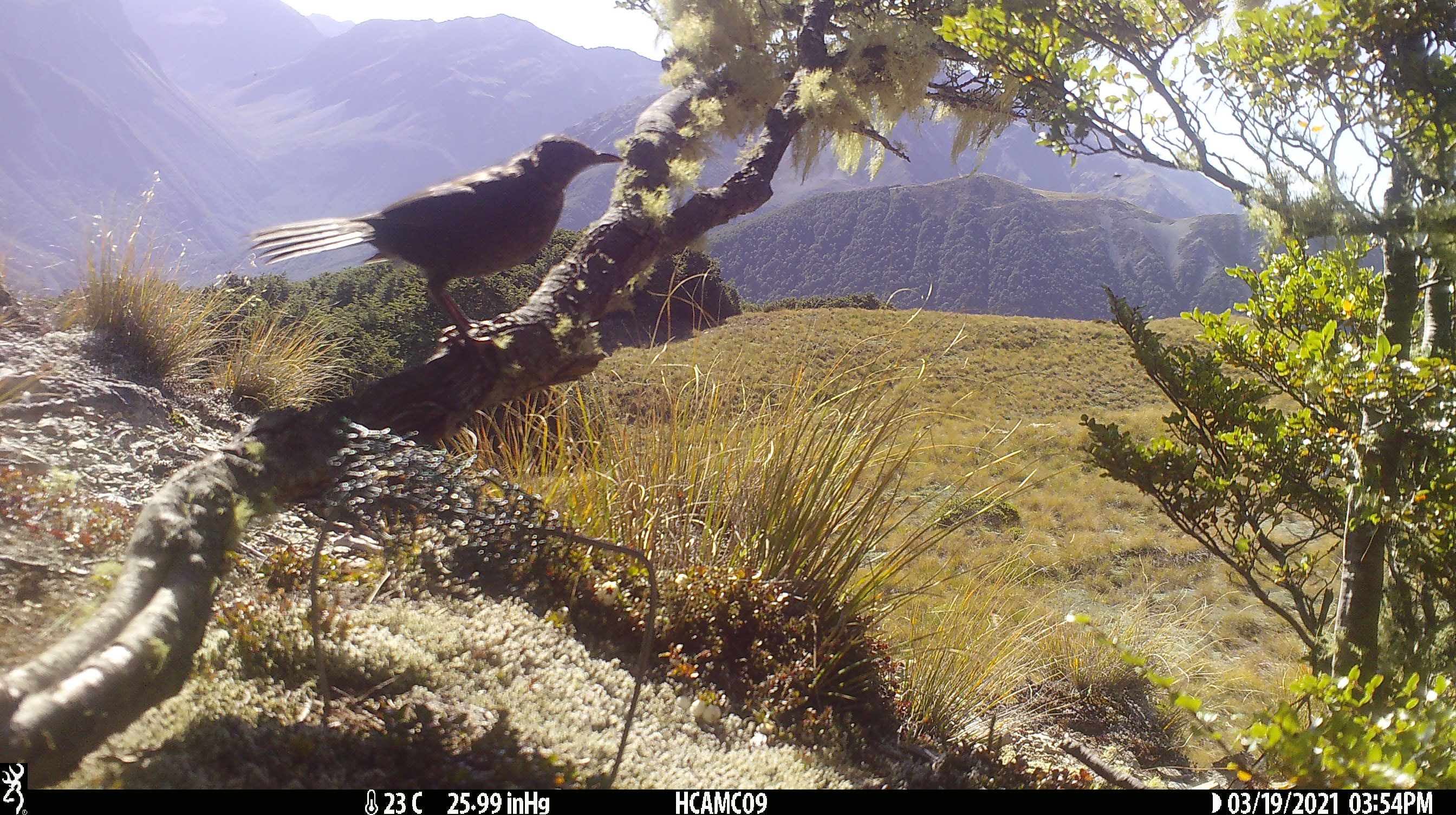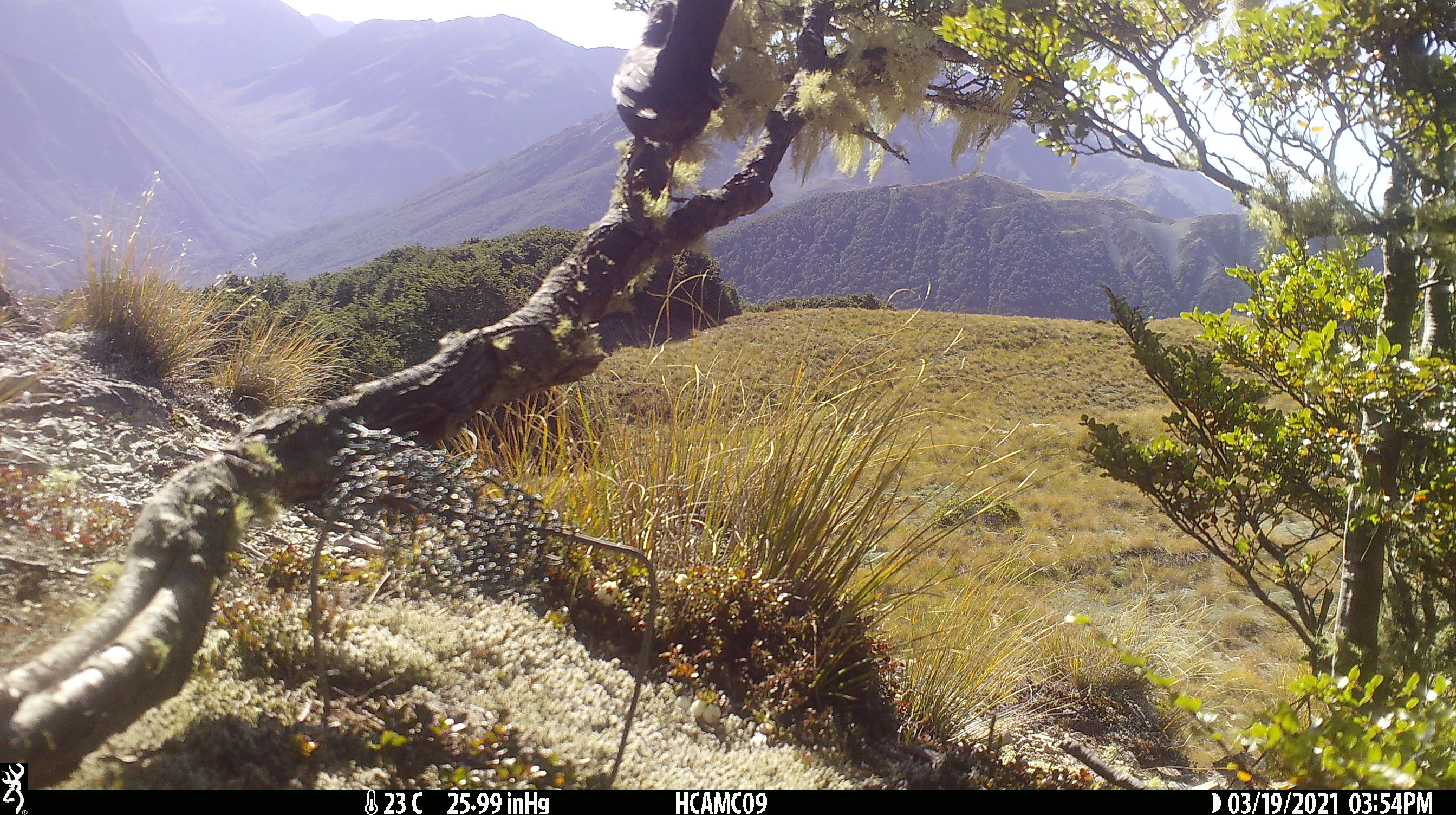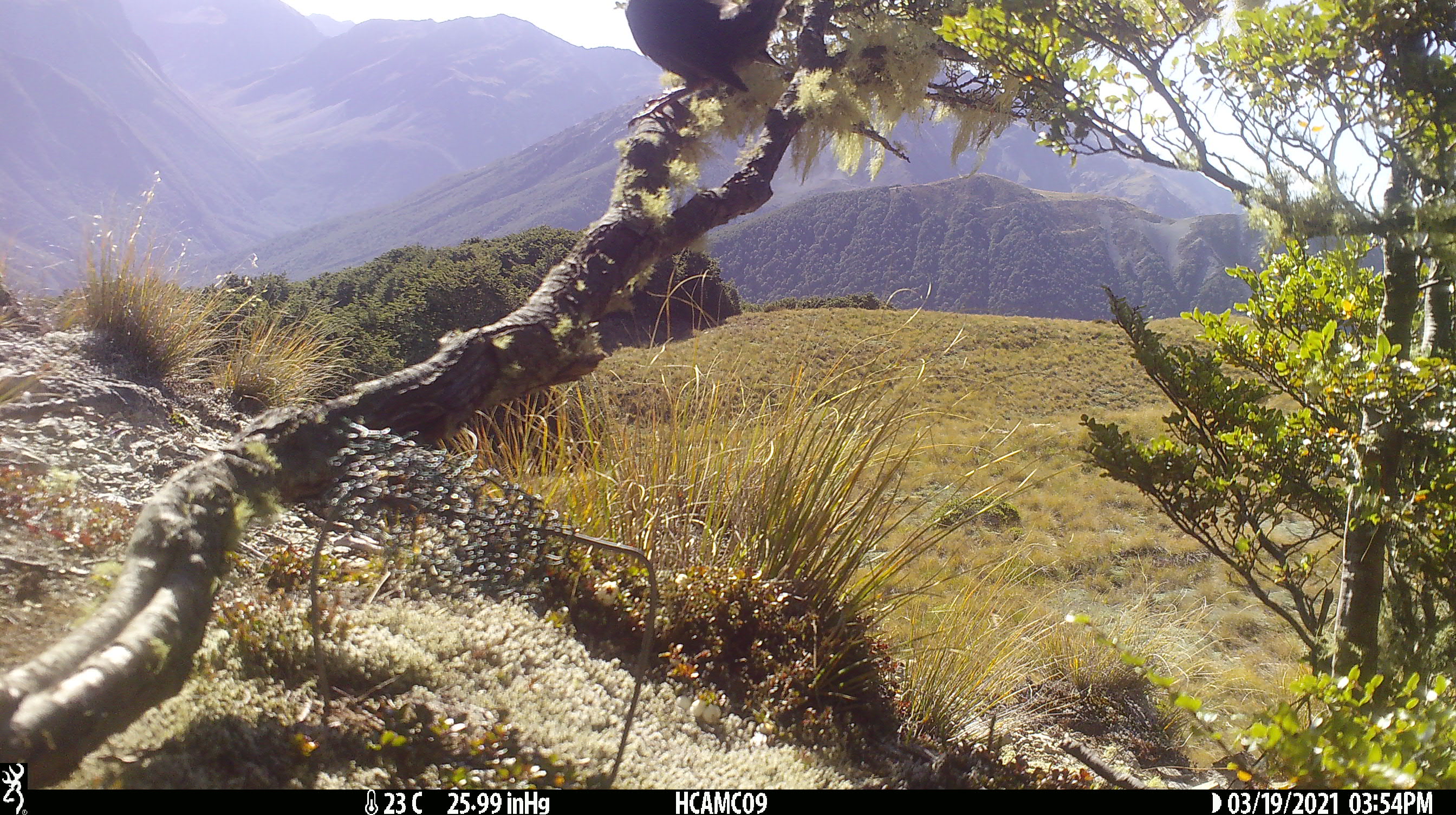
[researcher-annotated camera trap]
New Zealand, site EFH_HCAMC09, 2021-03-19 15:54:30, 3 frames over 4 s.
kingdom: Animalia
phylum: Chordata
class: Aves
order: Passeriformes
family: Turdidae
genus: Turdus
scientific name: Turdus merula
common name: eurasian blackbird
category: blackbird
Blackbird (eurasian blackbird) (Turdus merula).